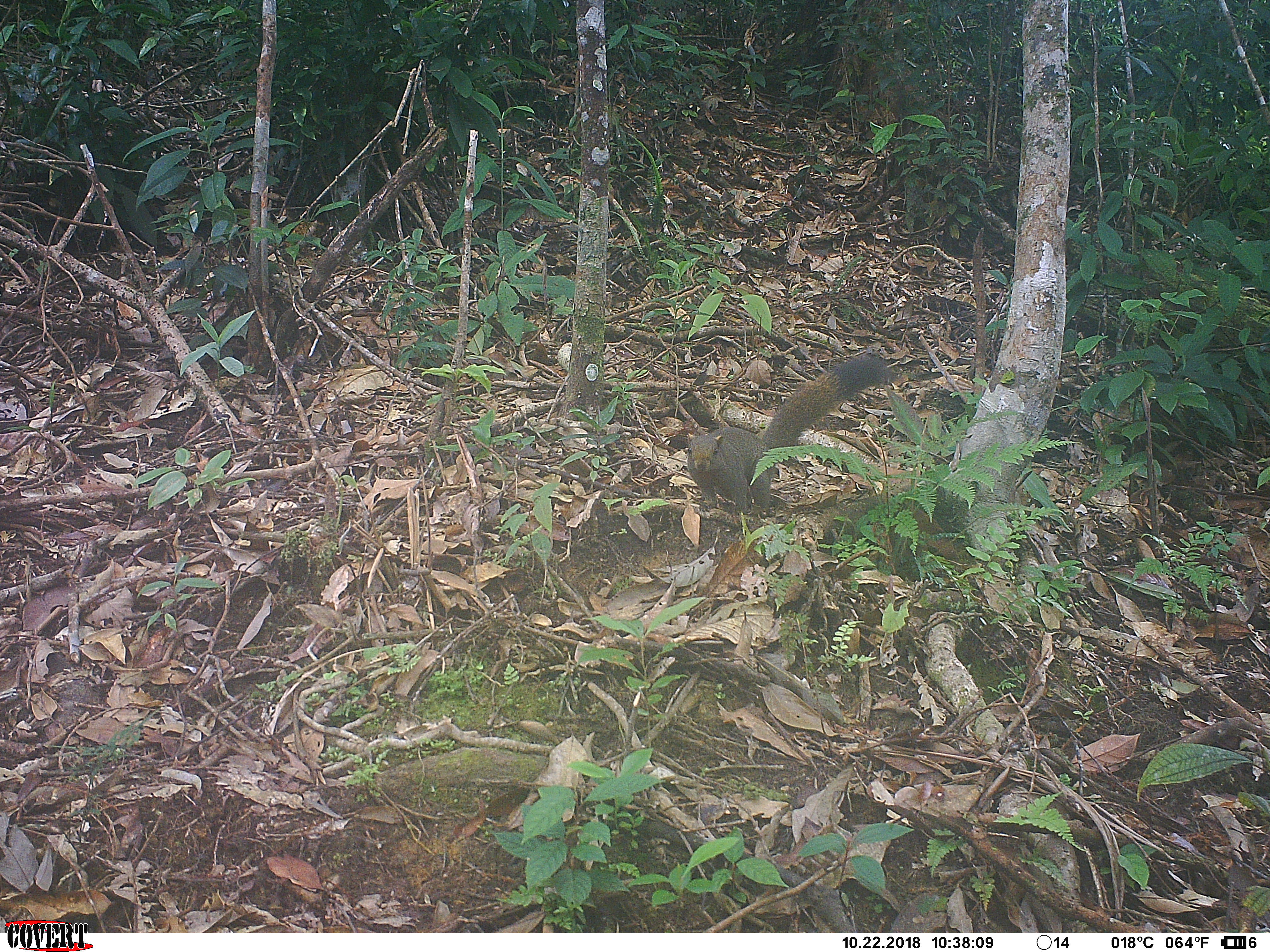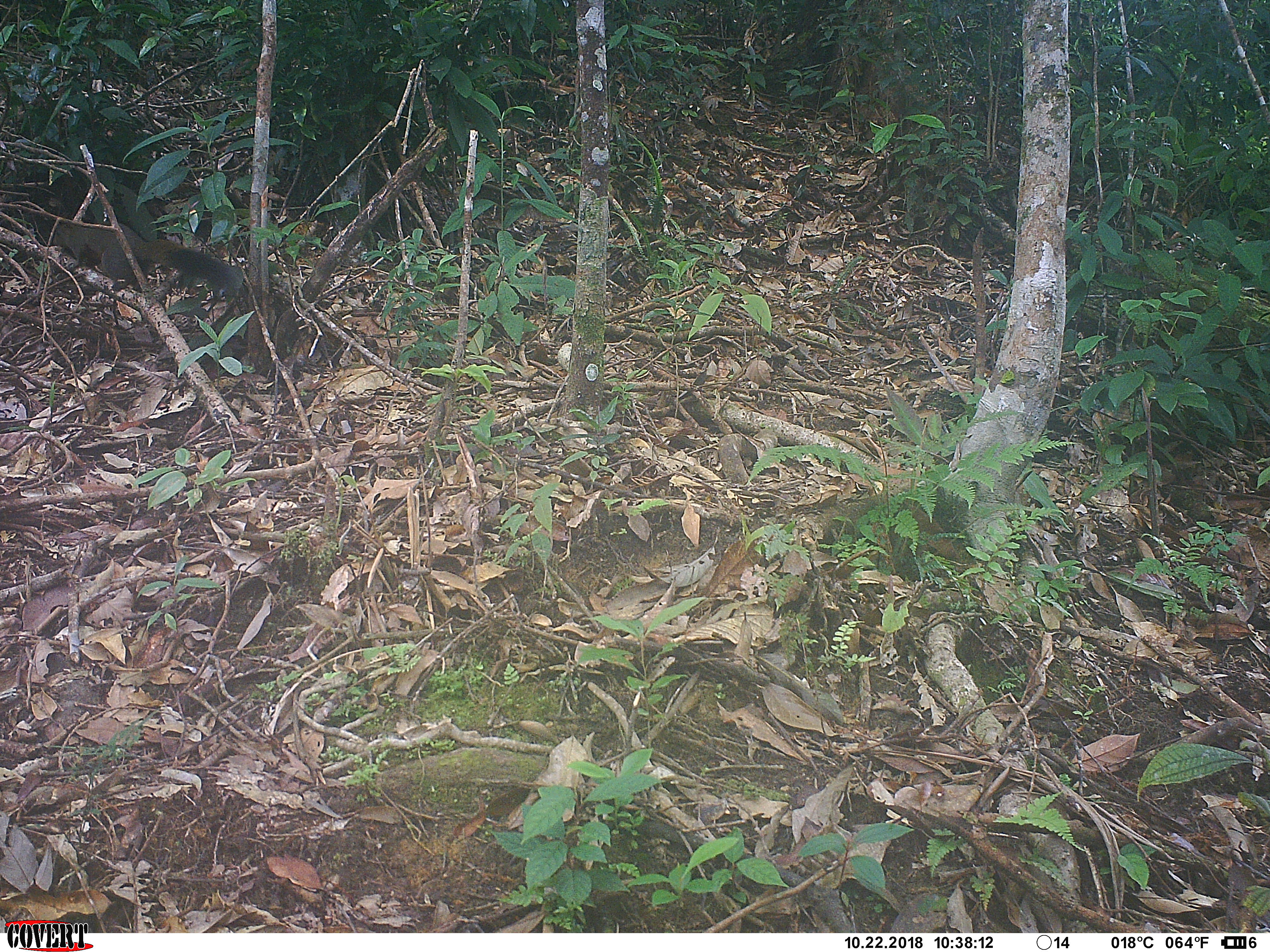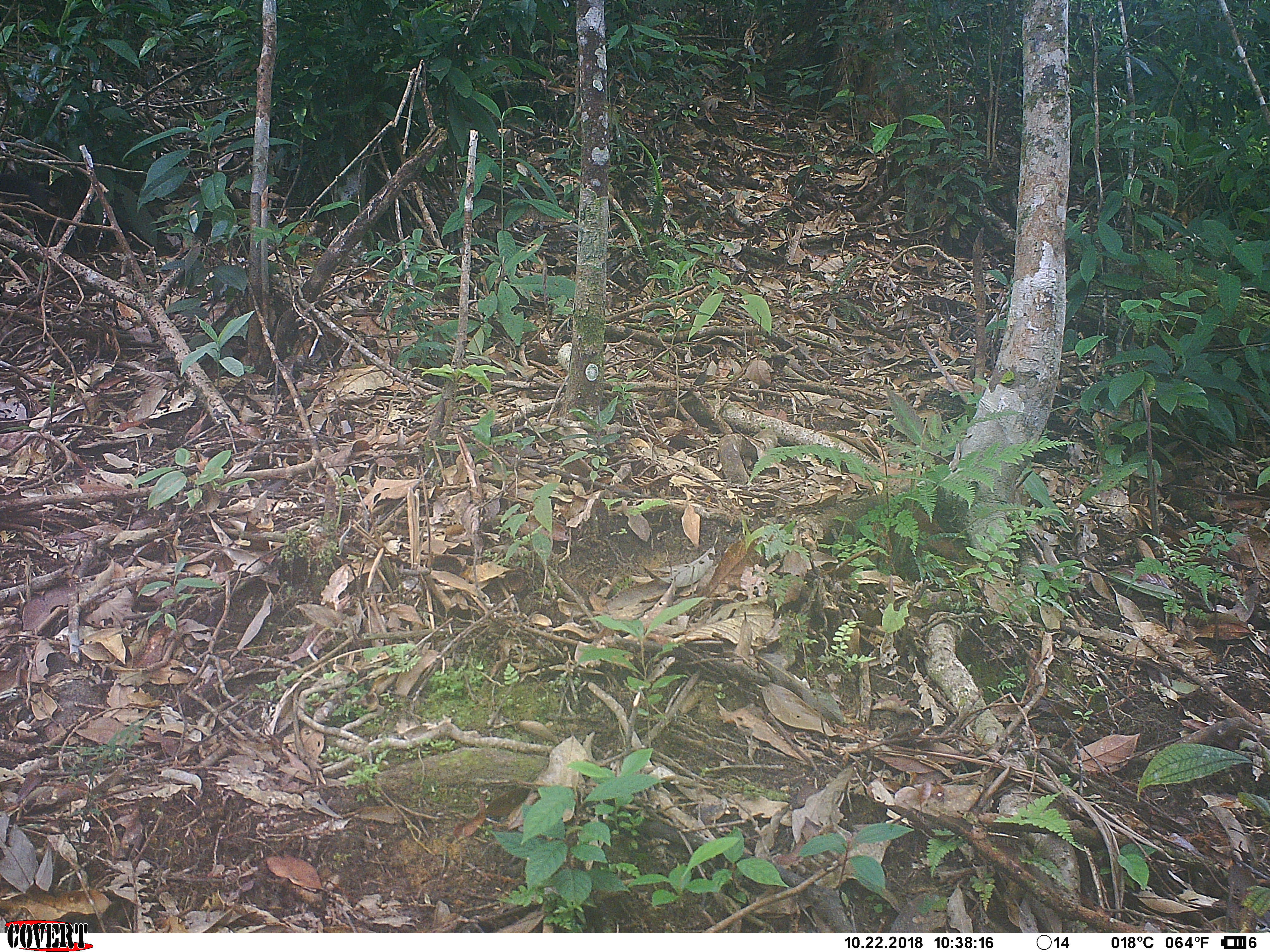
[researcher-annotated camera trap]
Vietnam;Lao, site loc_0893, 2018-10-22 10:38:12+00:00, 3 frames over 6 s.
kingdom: Animalia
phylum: Chordata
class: Mammalia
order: Rodentia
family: Sciuridae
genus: Sciurus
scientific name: Sciurus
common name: squirrel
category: unidentified squirrel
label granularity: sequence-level